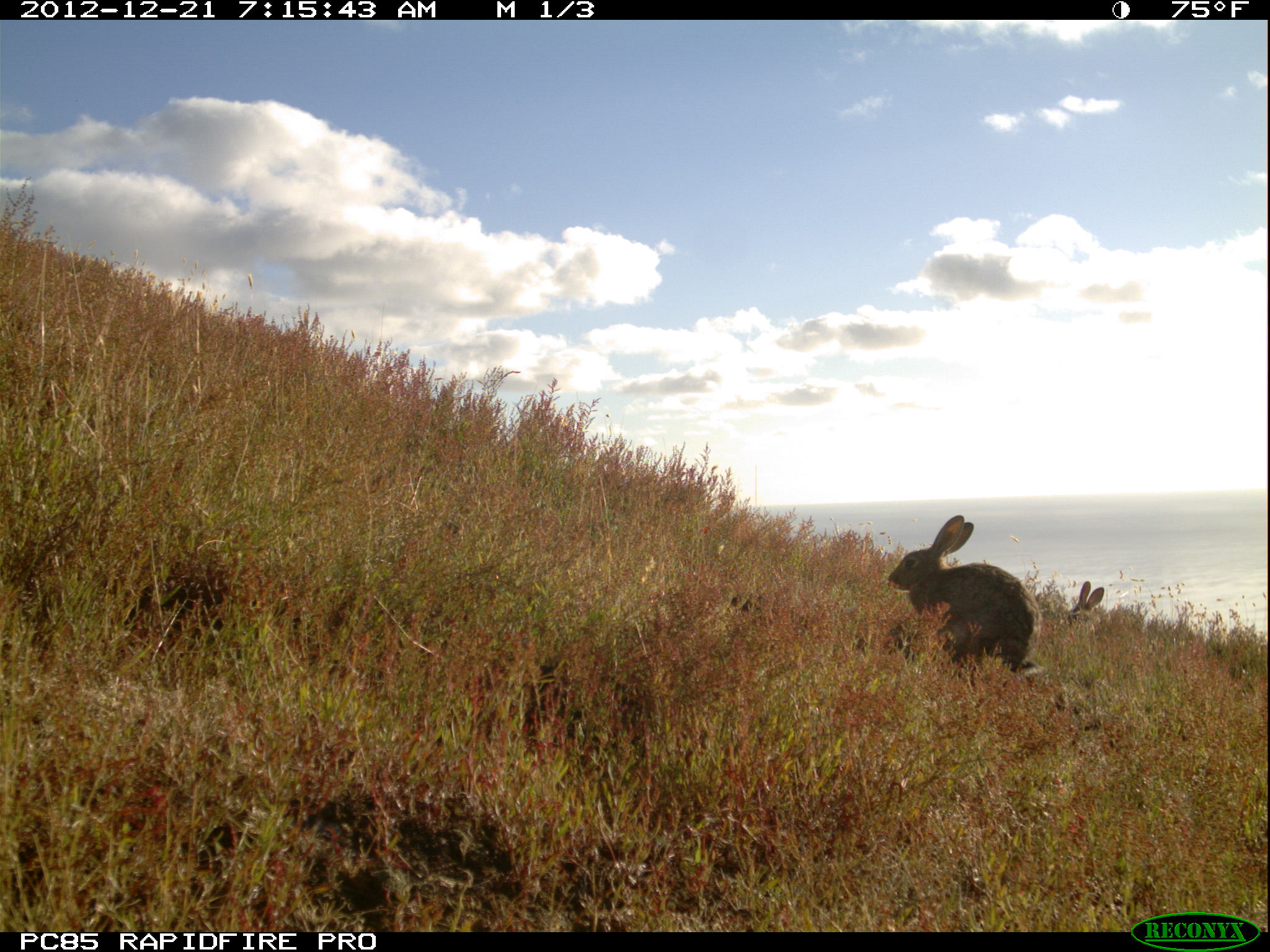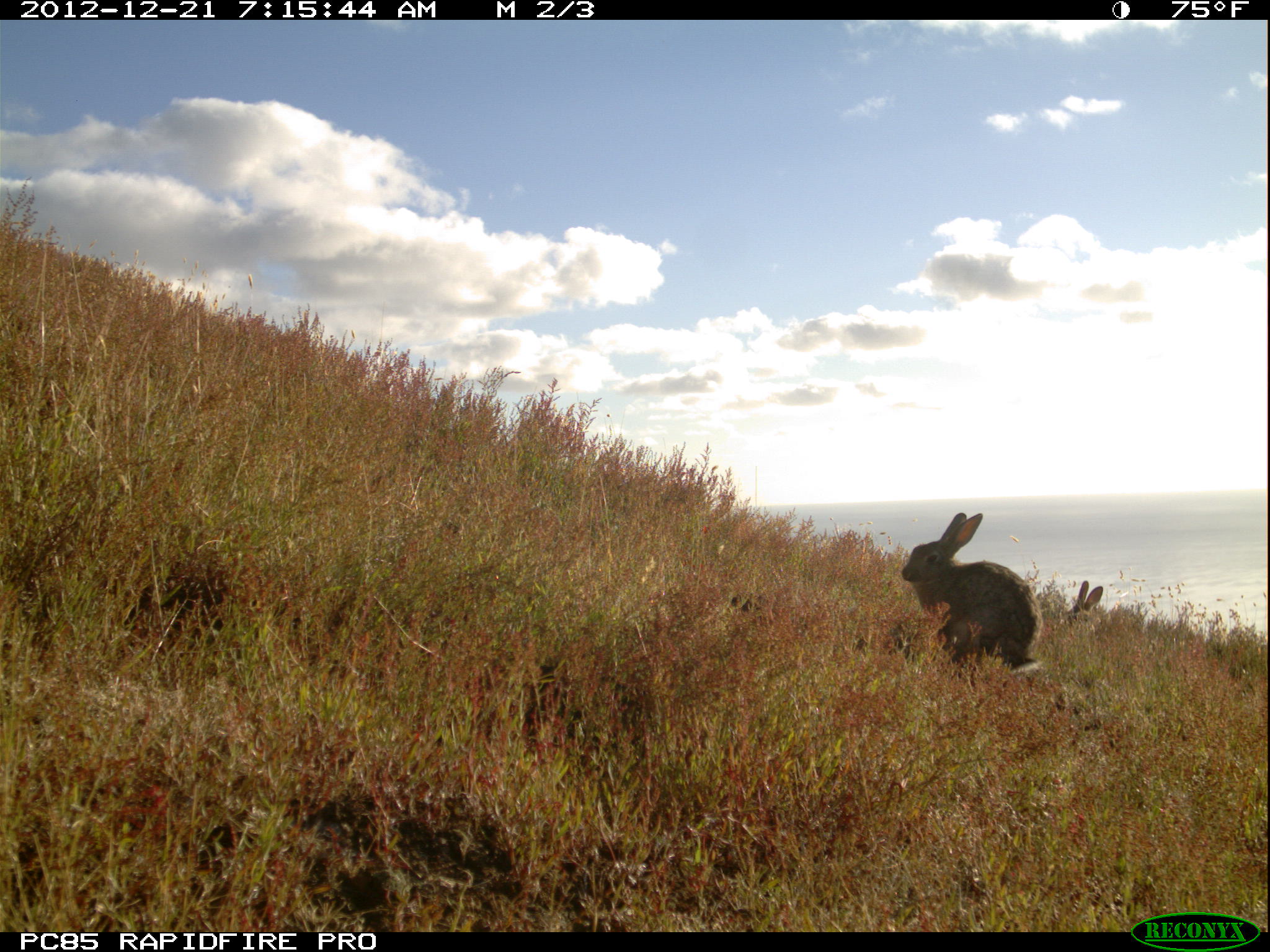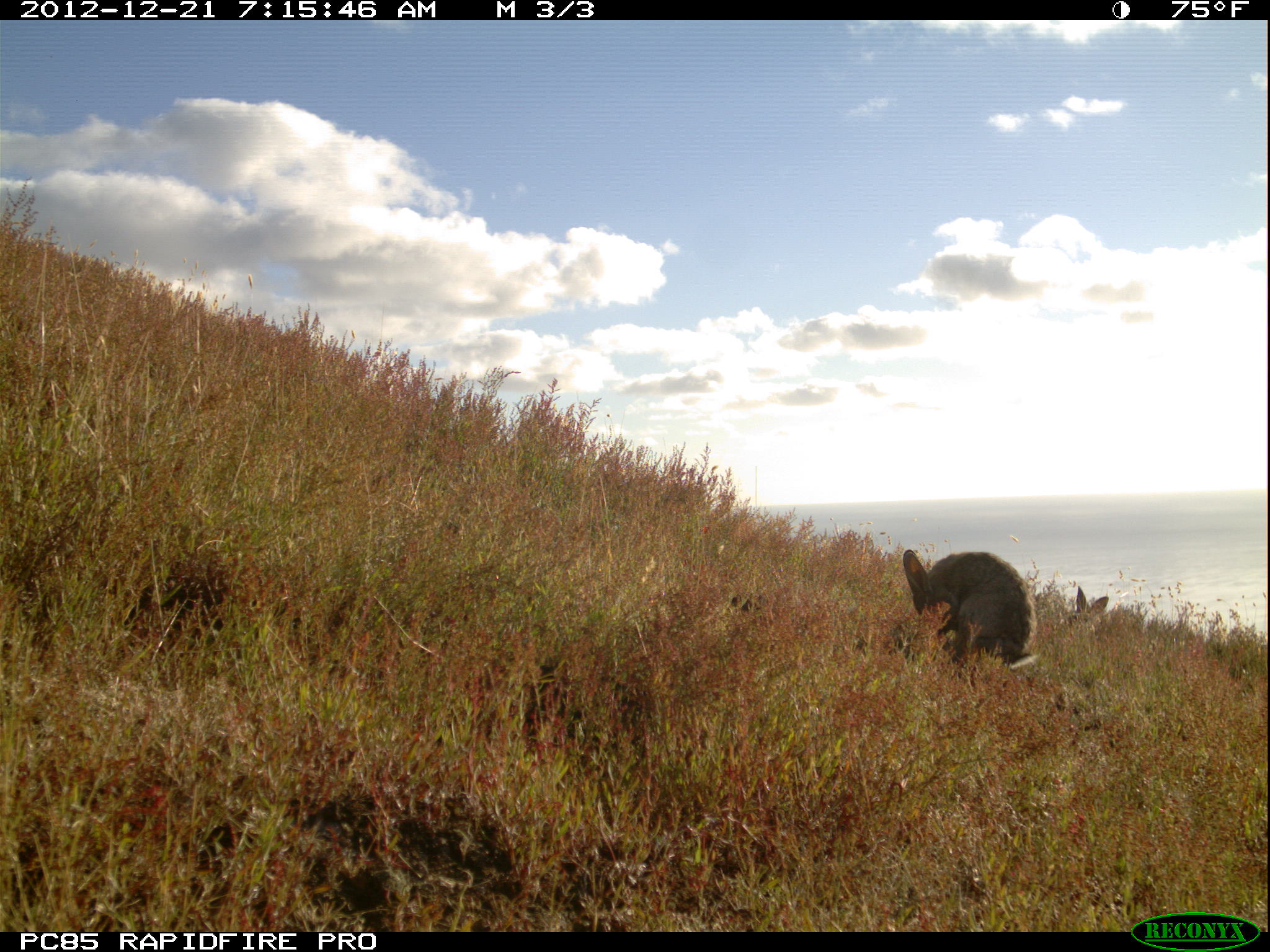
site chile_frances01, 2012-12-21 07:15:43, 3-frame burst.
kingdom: Animalia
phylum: Chordata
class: Mammalia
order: Lagomorpha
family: Leporidae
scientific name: Leporidae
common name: rabbits and hares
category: rabbit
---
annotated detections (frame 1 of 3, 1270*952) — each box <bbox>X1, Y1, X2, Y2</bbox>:
rabbit: <bbox>881, 514, 1039, 681</bbox>; <bbox>1063, 581, 1104, 631</bbox>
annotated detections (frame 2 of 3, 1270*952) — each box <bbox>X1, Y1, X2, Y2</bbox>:
rabbit: <bbox>897, 512, 1043, 681</bbox>; <bbox>1063, 580, 1104, 634</bbox>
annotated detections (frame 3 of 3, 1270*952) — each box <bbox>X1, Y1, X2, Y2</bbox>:
rabbit: <bbox>900, 547, 1040, 682</bbox>; <bbox>1064, 588, 1113, 639</bbox>